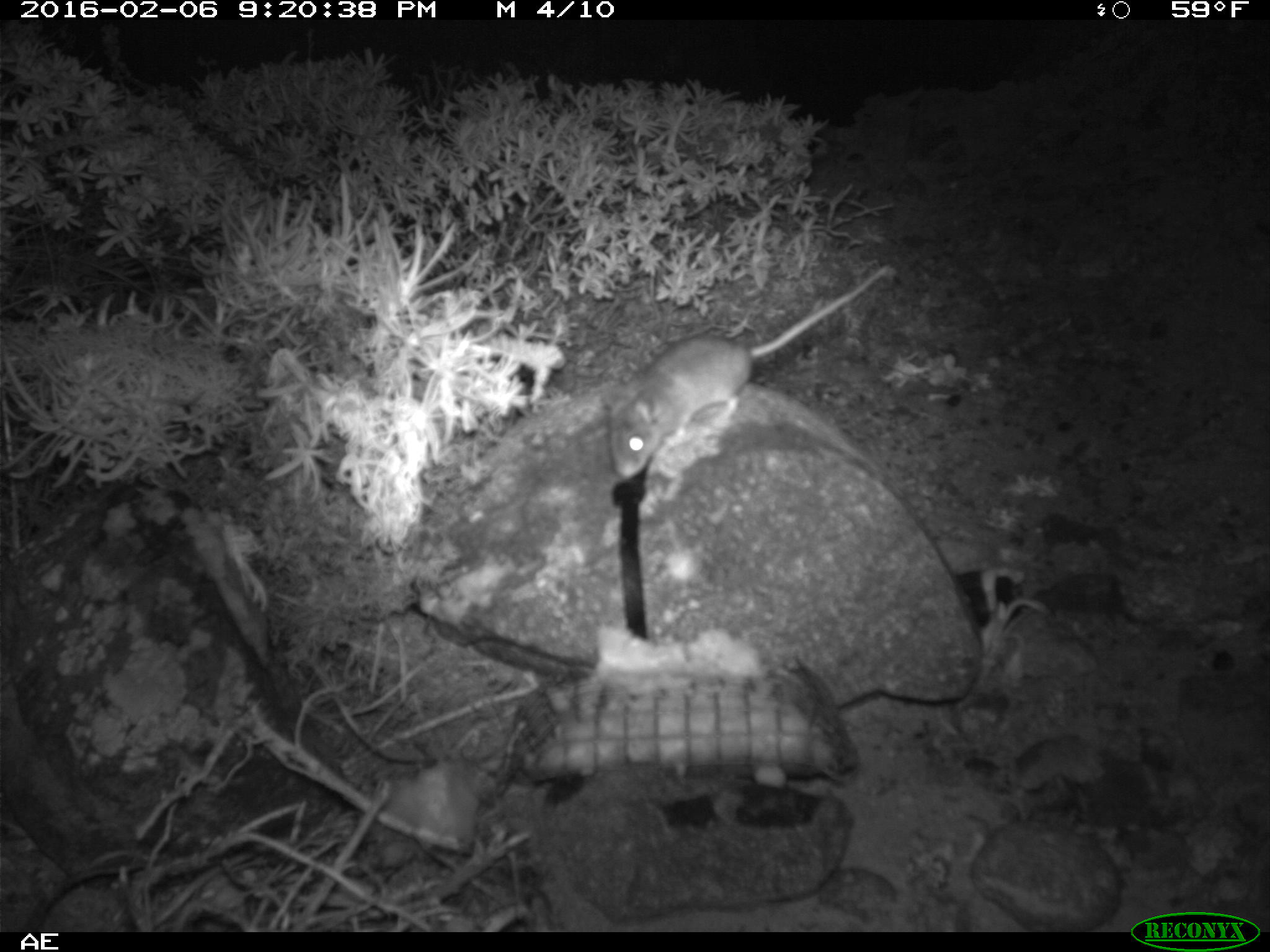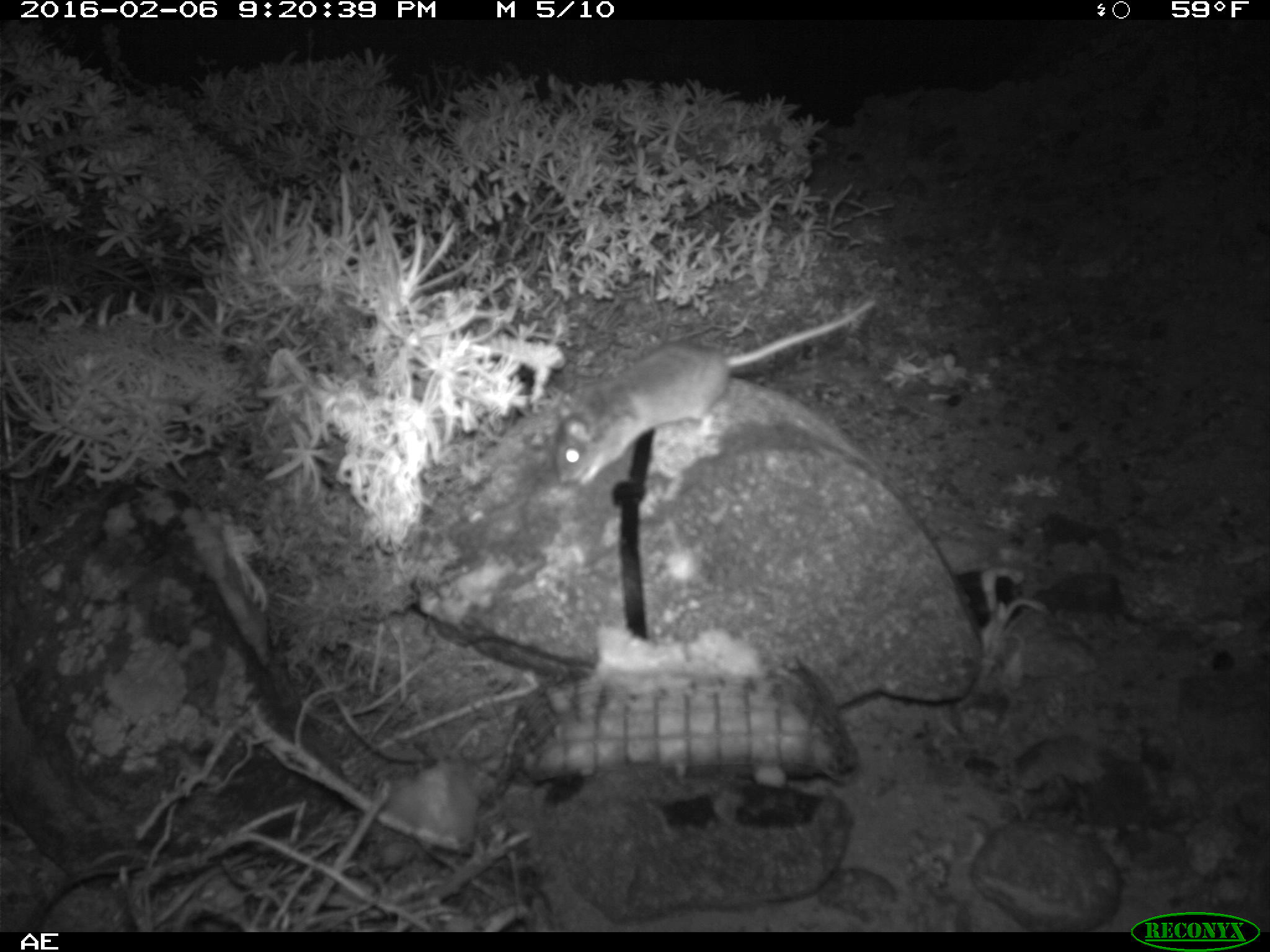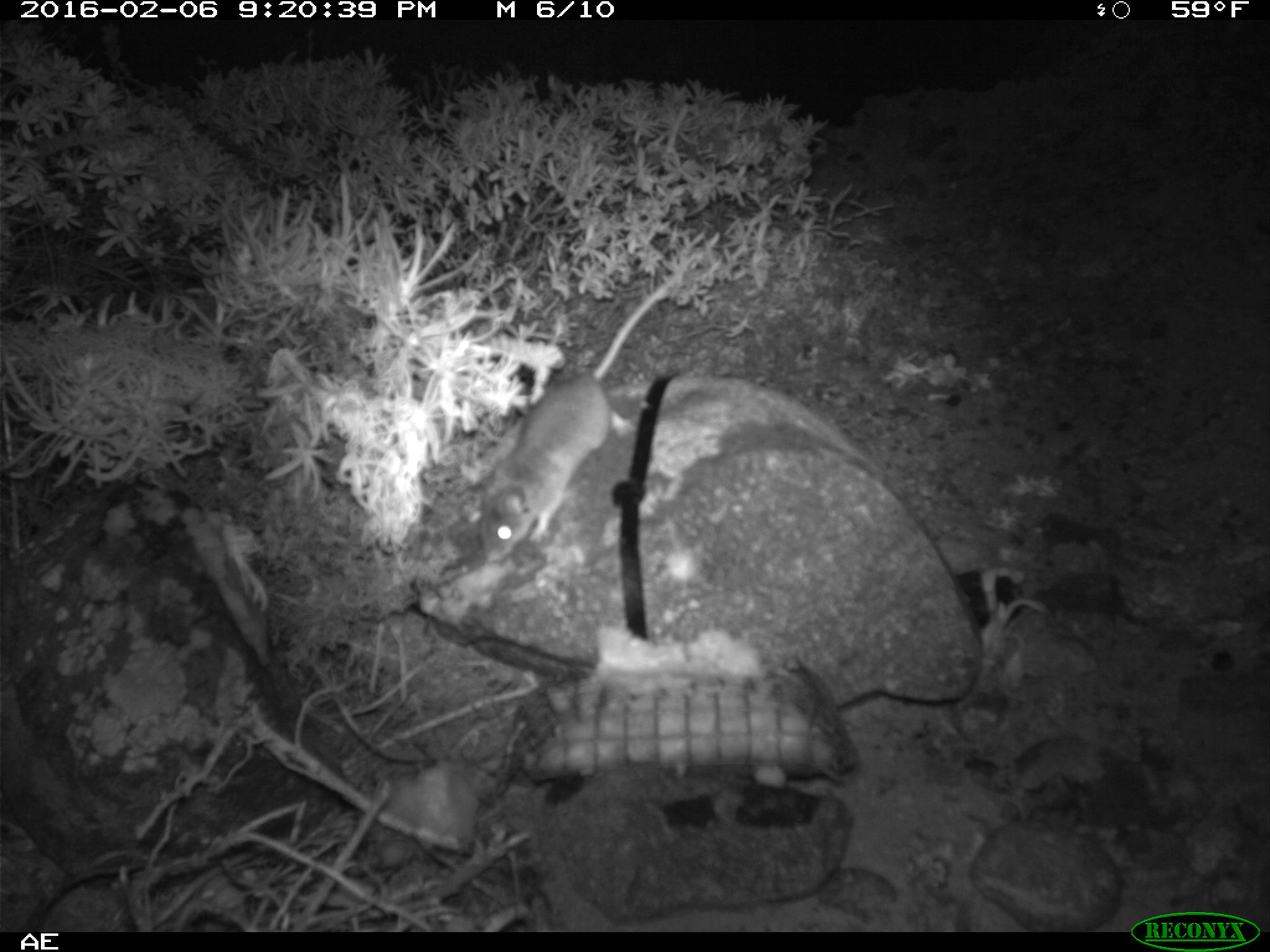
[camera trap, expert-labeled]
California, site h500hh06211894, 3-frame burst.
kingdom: Animalia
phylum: Chordata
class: Mammalia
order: Rodentia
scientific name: Rodentia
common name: rodent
Rodent (Rodentia).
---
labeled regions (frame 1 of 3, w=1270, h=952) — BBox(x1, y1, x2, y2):
rodent: BBox(598, 263, 889, 479)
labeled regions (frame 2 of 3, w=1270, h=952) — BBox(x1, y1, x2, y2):
rodent: BBox(555, 300, 876, 485)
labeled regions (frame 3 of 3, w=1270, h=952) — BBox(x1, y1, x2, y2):
rodent: BBox(479, 267, 682, 562)